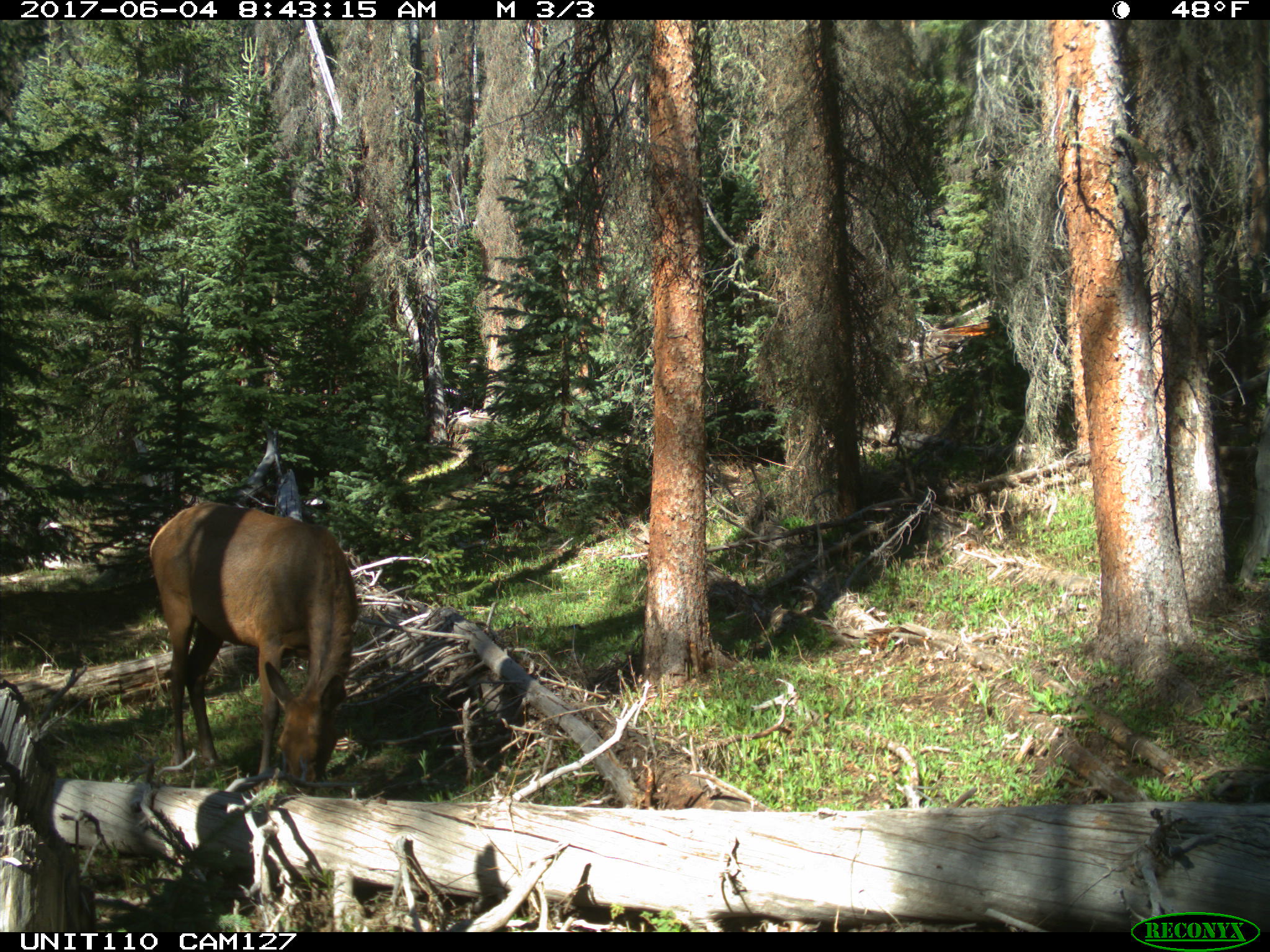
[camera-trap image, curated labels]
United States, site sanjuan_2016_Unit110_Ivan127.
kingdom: Animalia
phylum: Chordata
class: Mammalia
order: Artiodactyla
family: Cervidae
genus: Cervus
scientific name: Cervus elaphus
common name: red deer